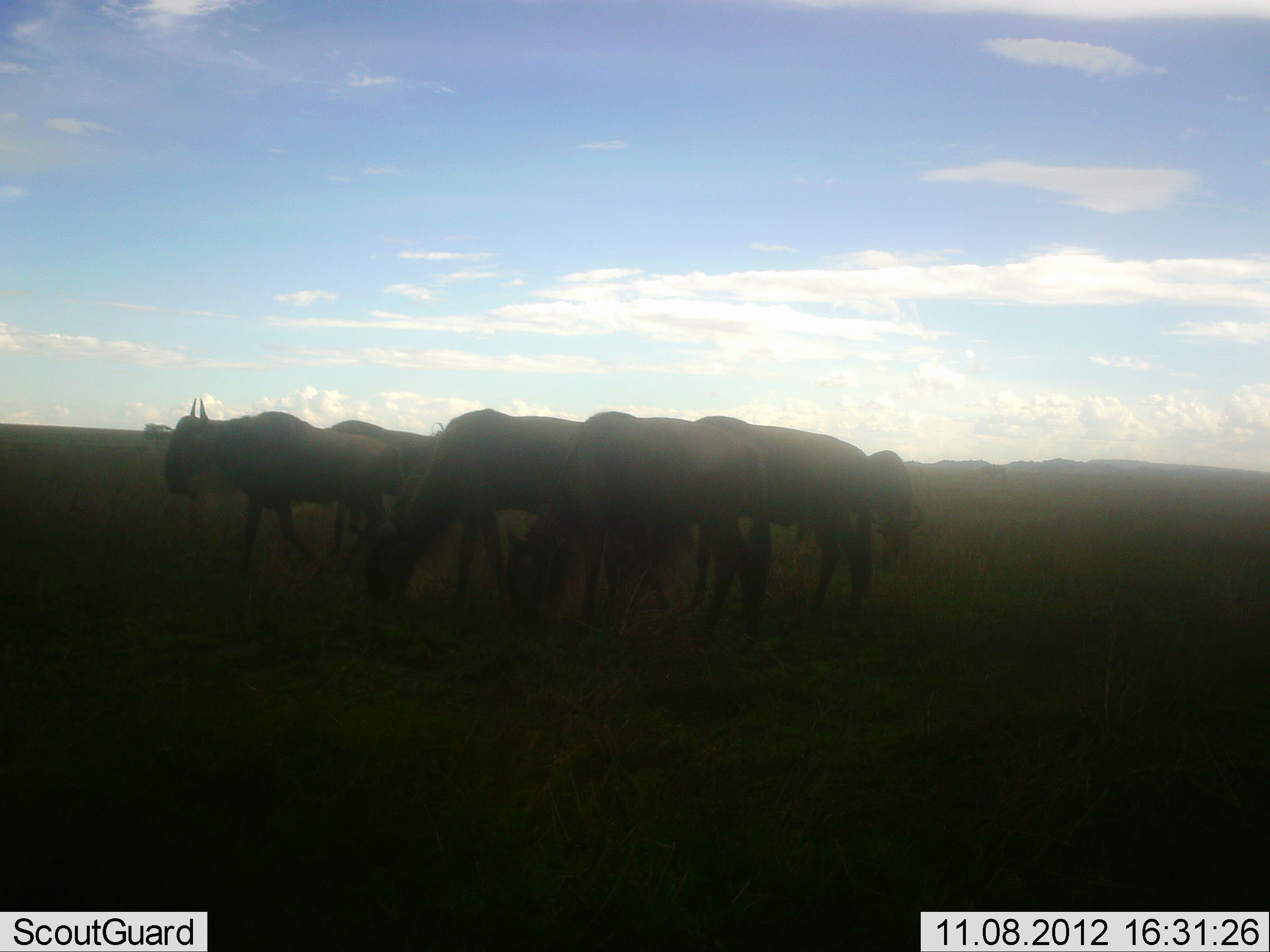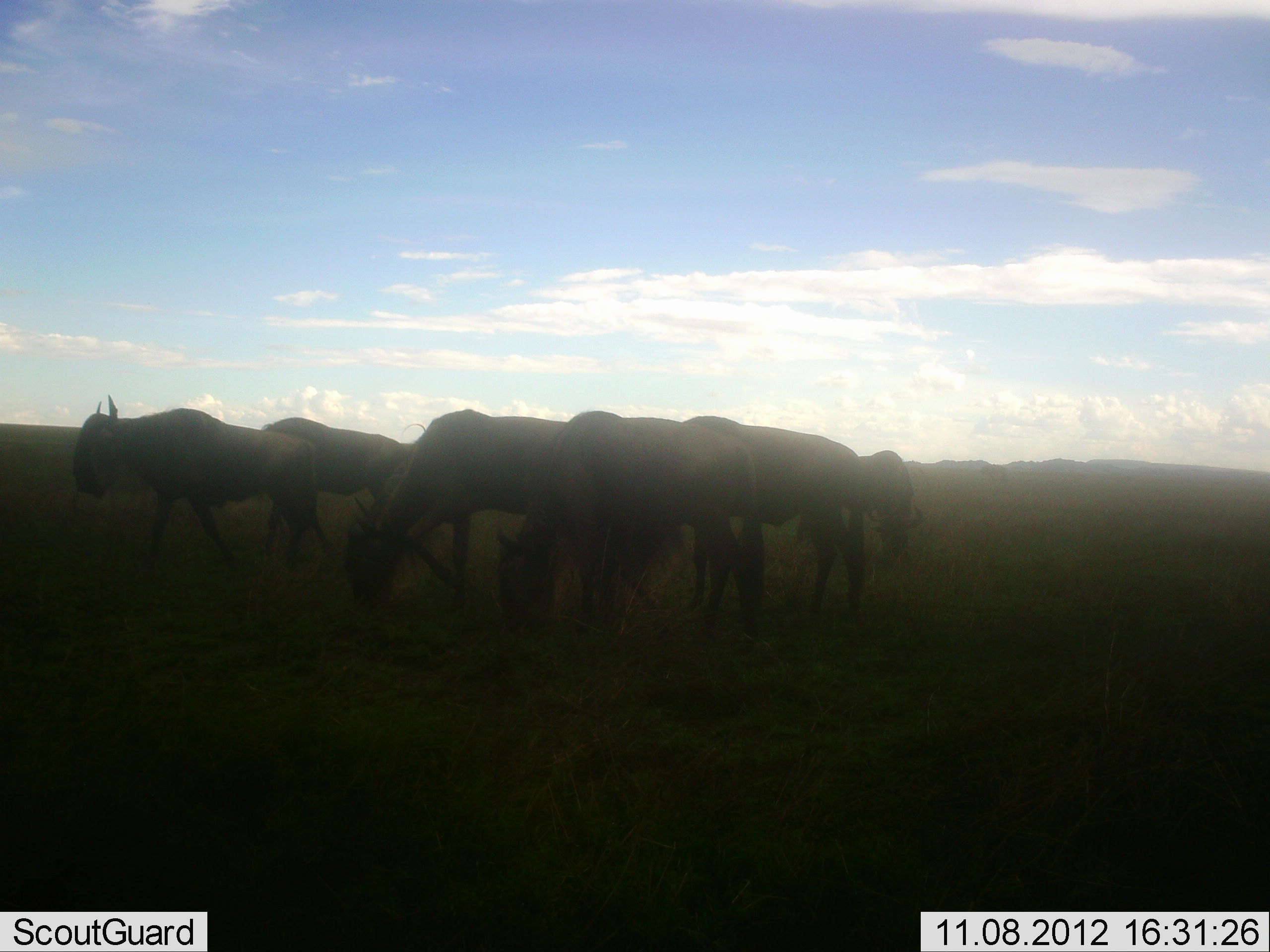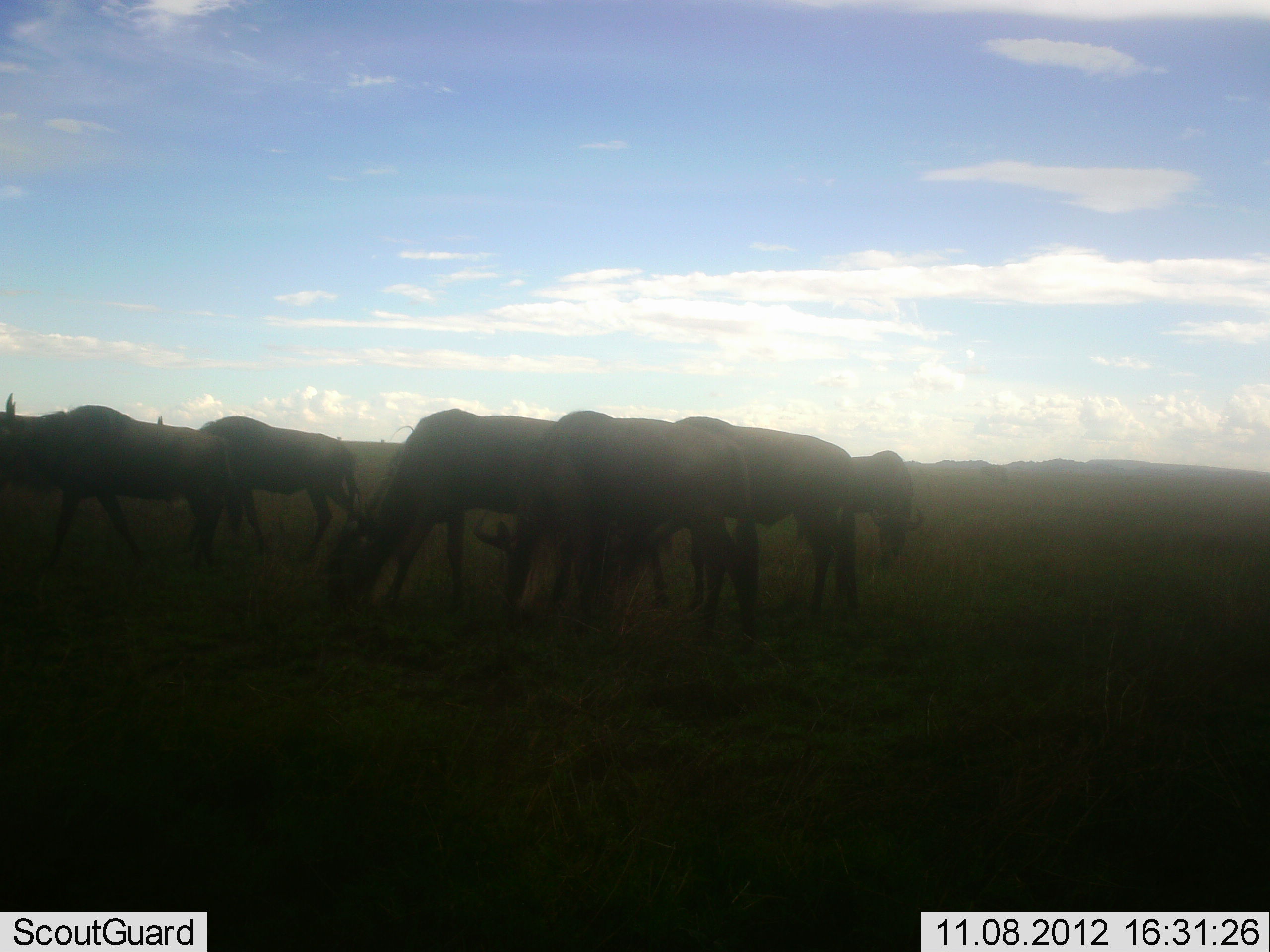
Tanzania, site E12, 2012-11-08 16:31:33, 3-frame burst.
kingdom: Animalia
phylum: Chordata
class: Mammalia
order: Artiodactyla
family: Bovidae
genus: Connochaetes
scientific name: Connochaetes taurinus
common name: blue wildebeest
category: wildebeest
Wildebeest (blue wildebeest) (Connochaetes taurinus), count 6. Behavior (volunteer vote fractions): standing 10%, resting 0%, moving 80%, interacting 0%. Young present (vote fraction): 0%. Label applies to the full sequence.